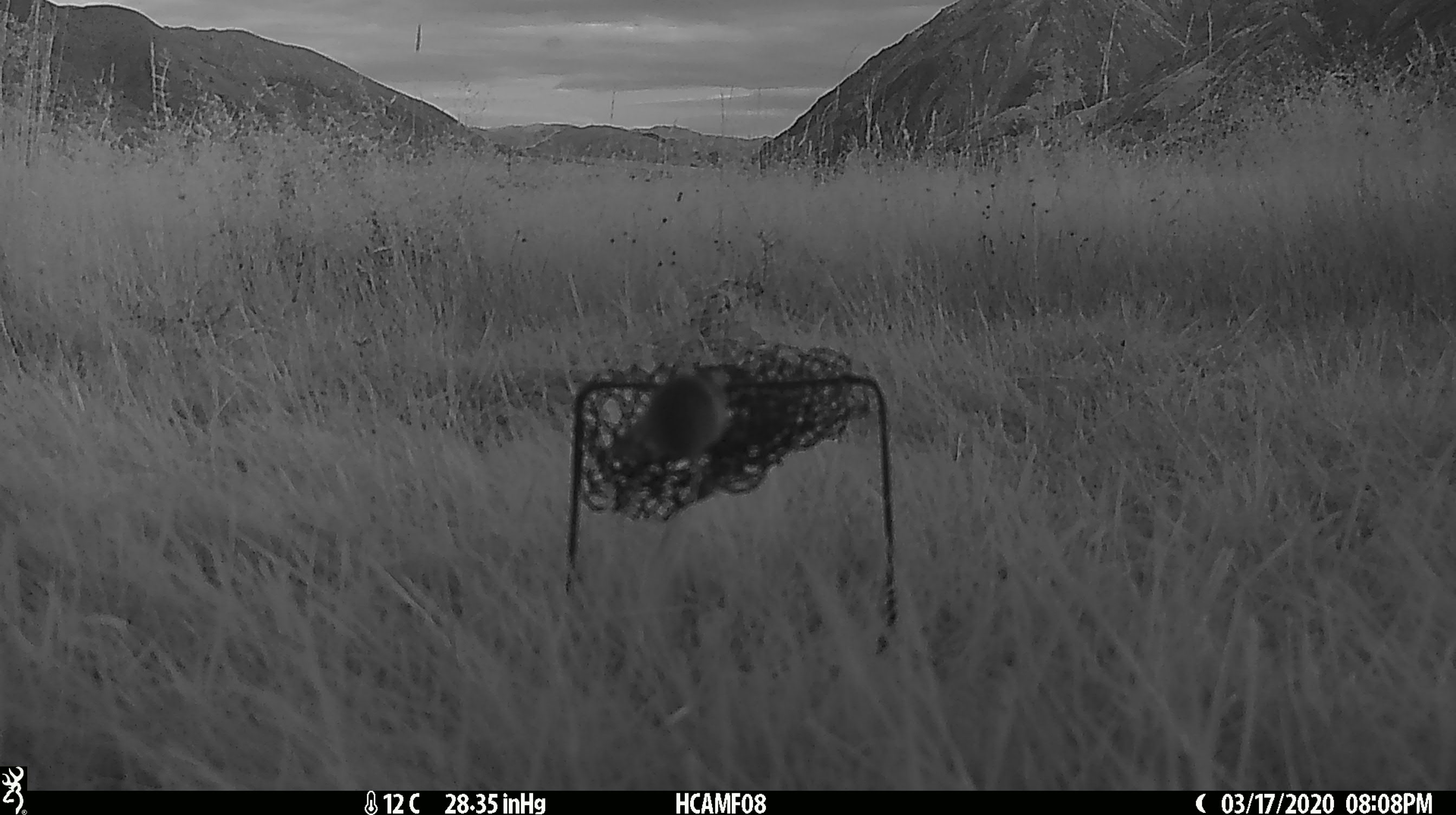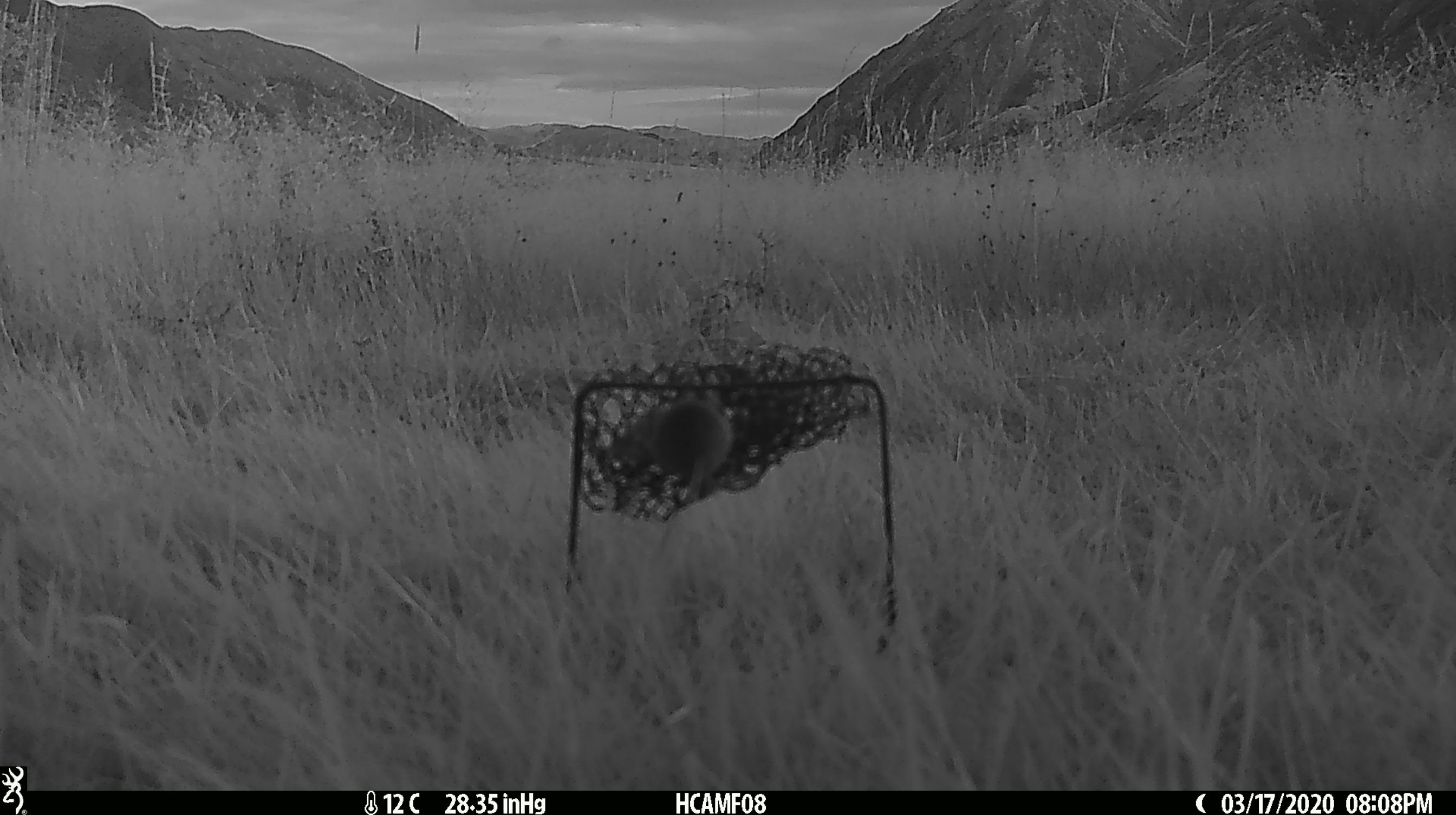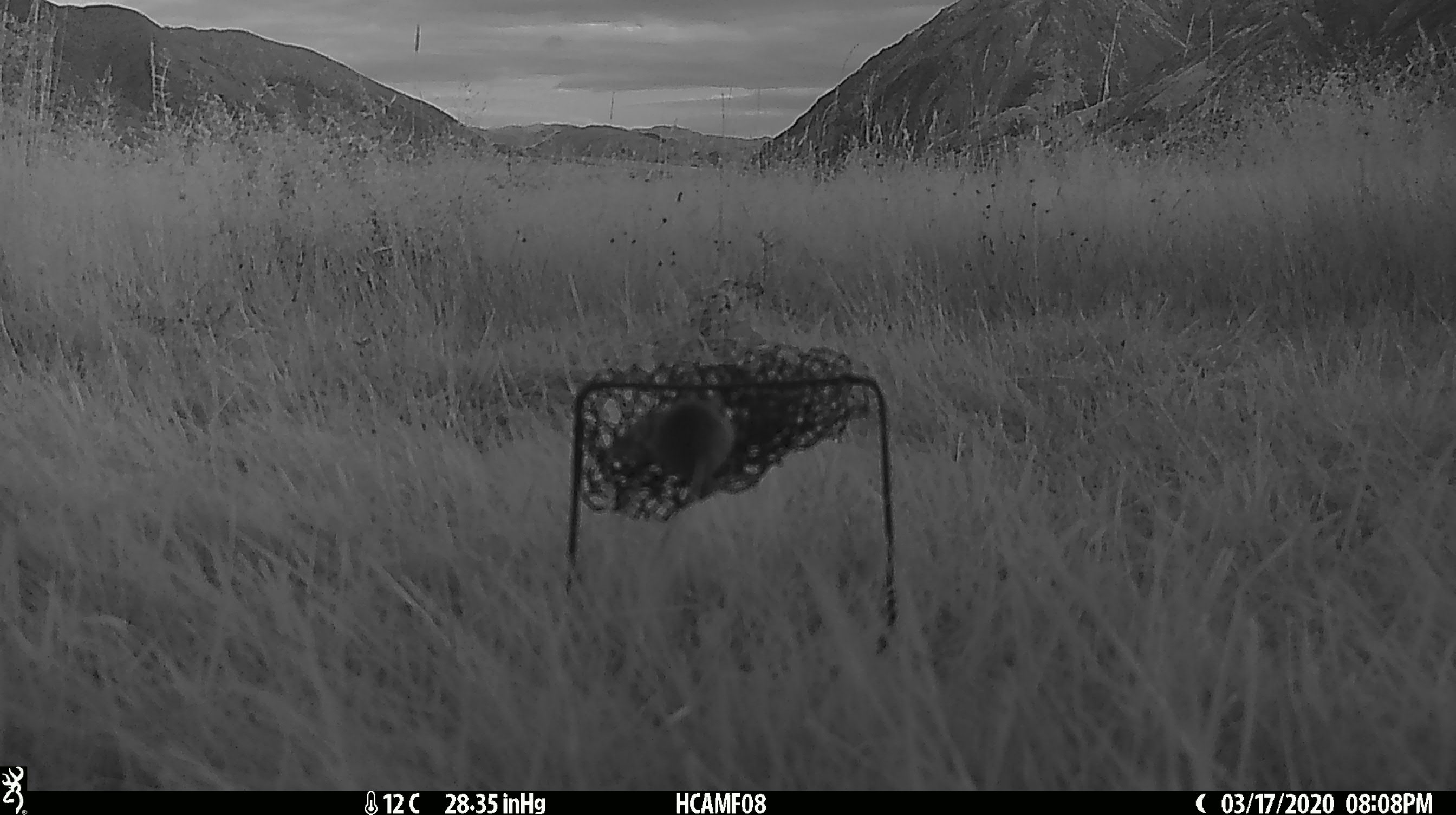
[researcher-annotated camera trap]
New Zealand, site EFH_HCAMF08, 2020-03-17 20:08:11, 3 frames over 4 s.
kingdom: Animalia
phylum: Chordata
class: Mammalia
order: Rodentia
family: Muridae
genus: Mus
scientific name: Mus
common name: mouse